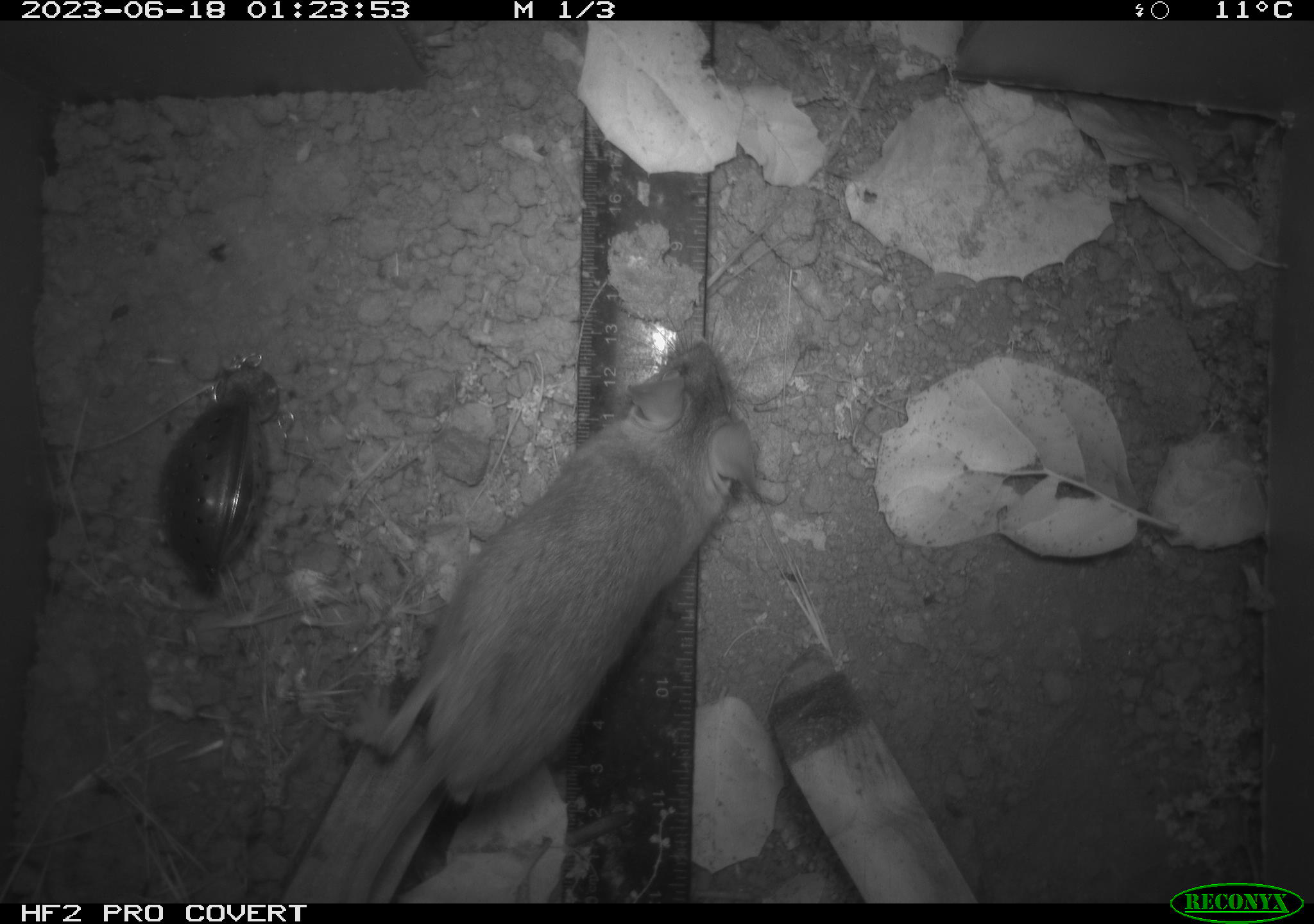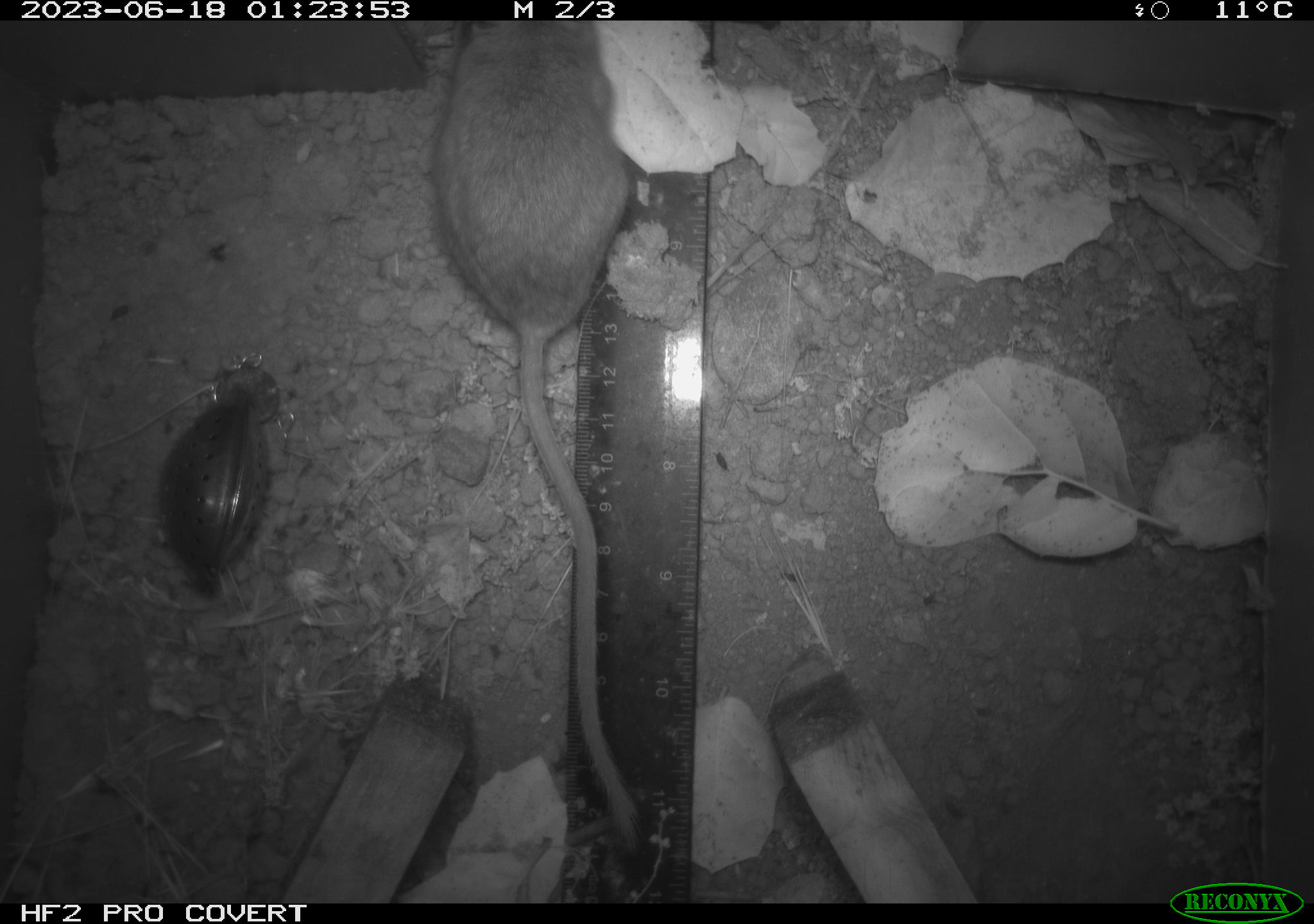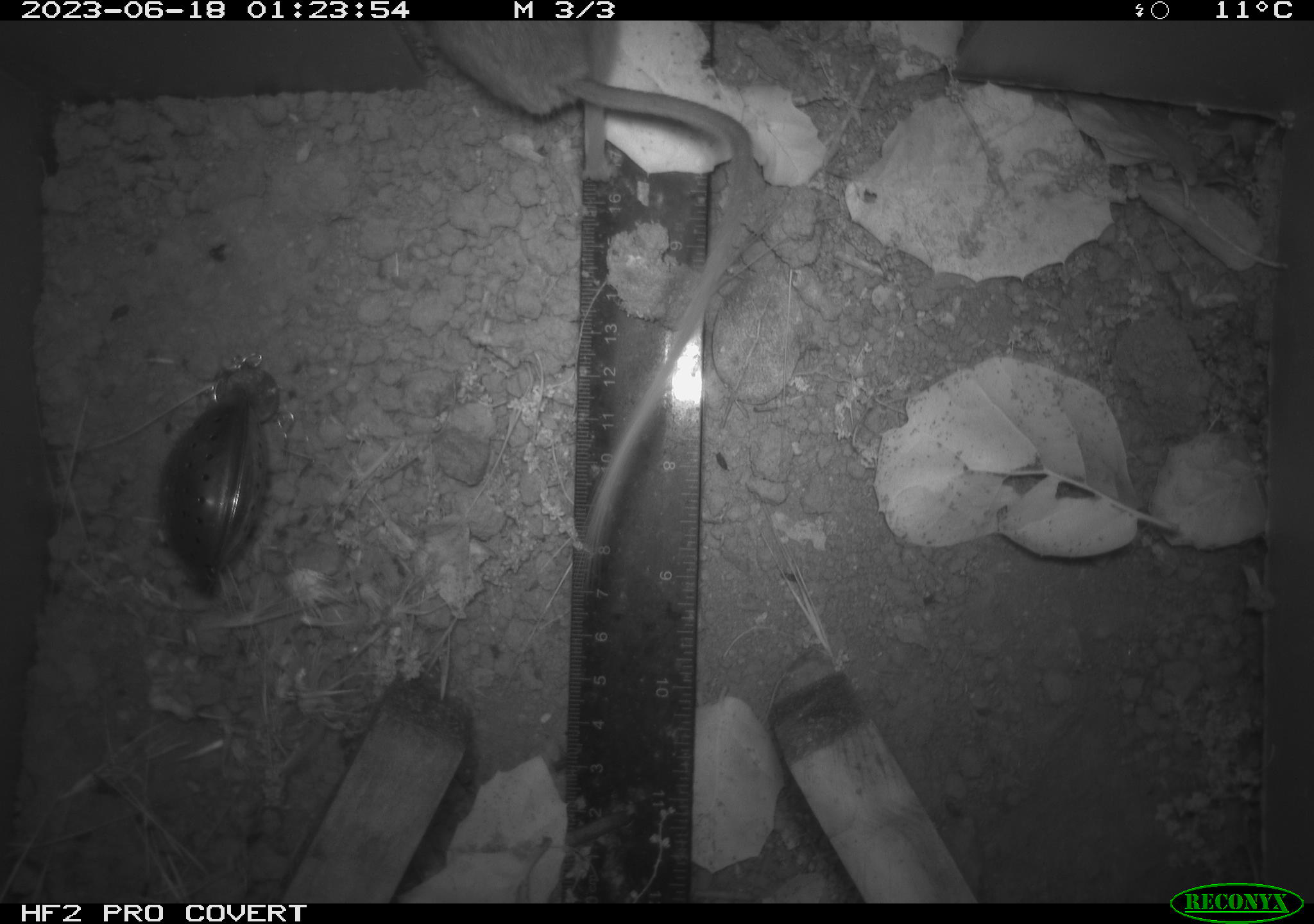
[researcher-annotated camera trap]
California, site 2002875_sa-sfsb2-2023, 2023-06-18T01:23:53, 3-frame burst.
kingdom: Animalia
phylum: Chordata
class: Mammalia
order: Rodentia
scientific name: Rodentia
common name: mouse species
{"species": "mouse species (Rodentia)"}